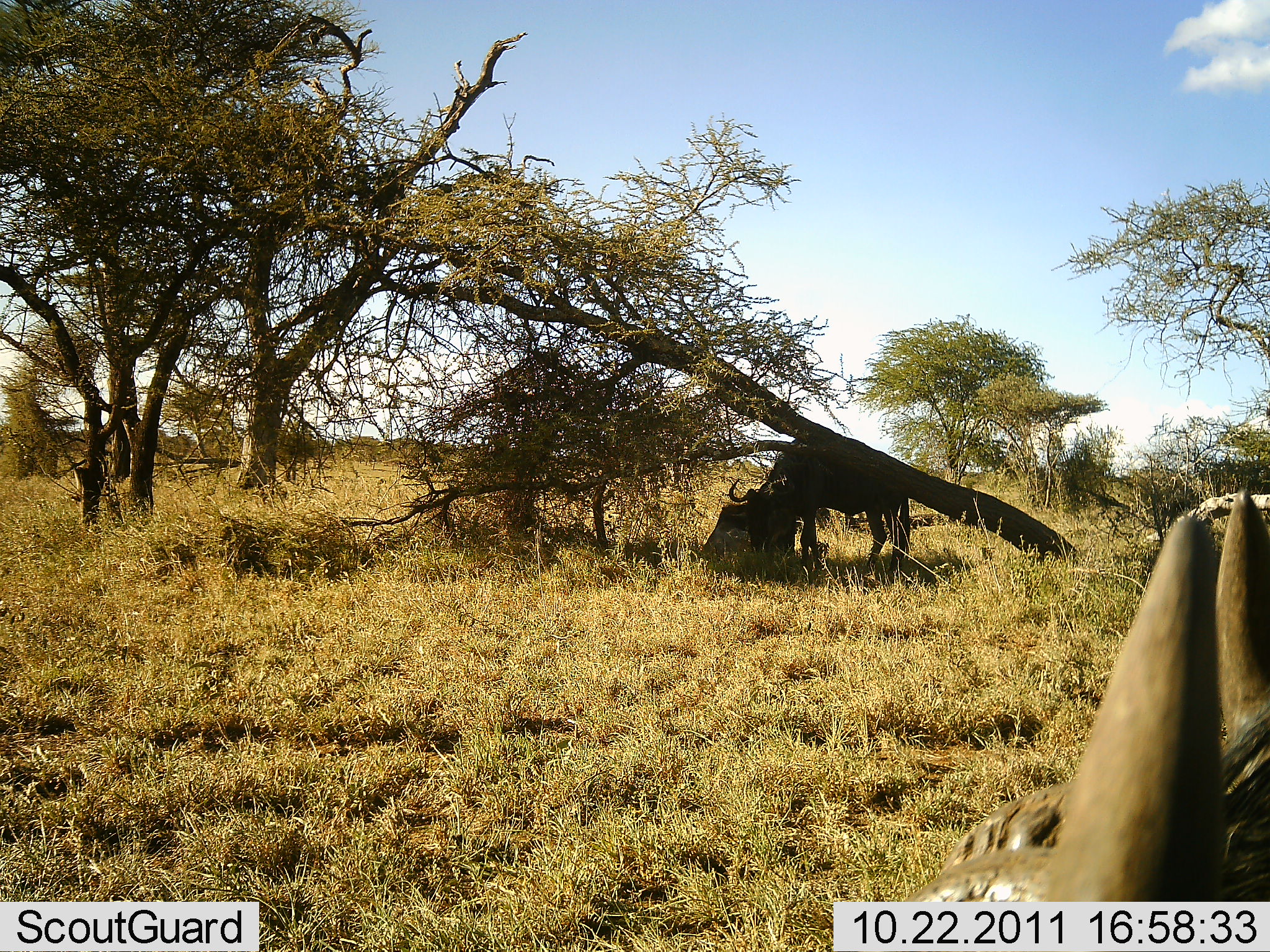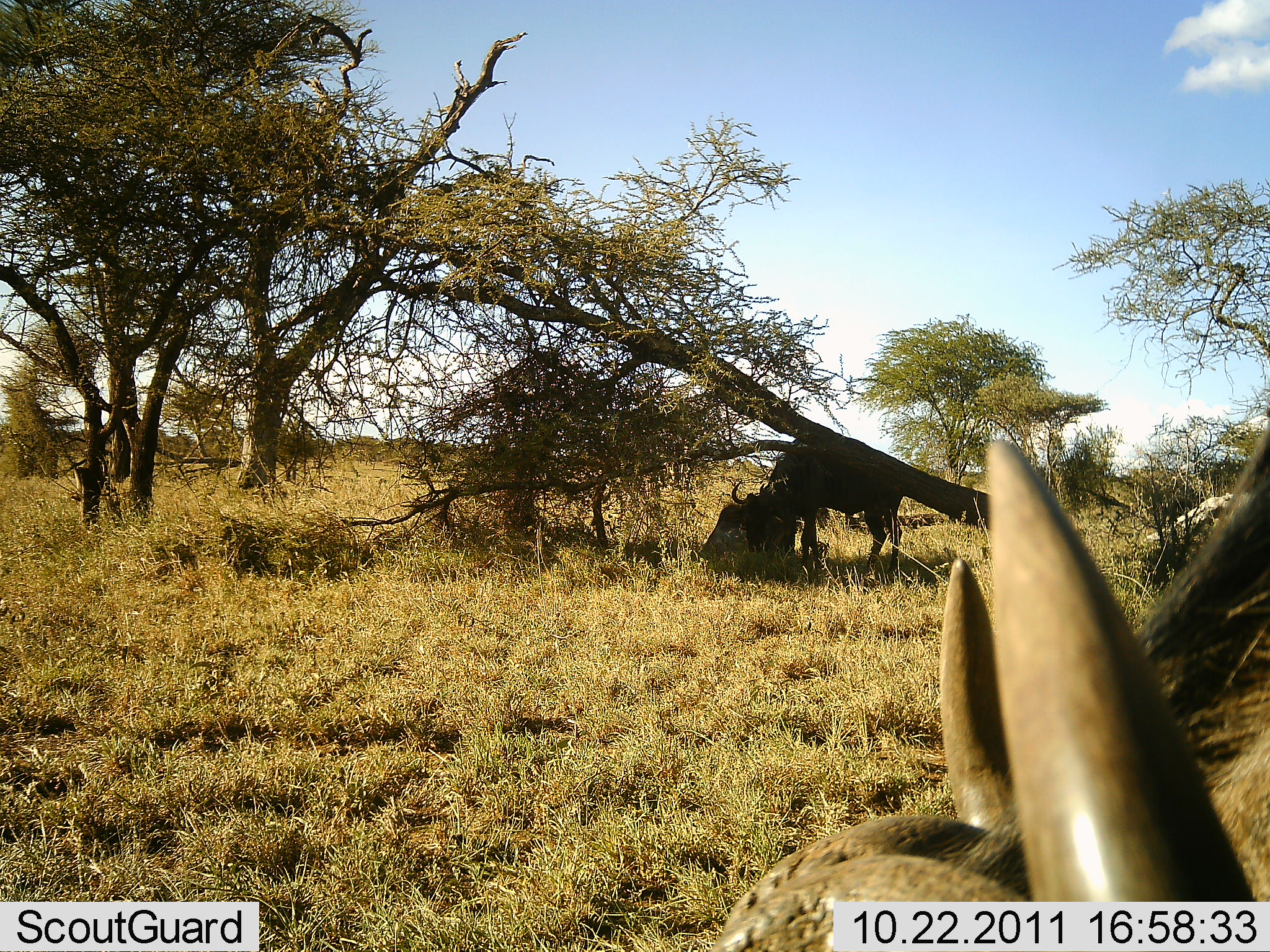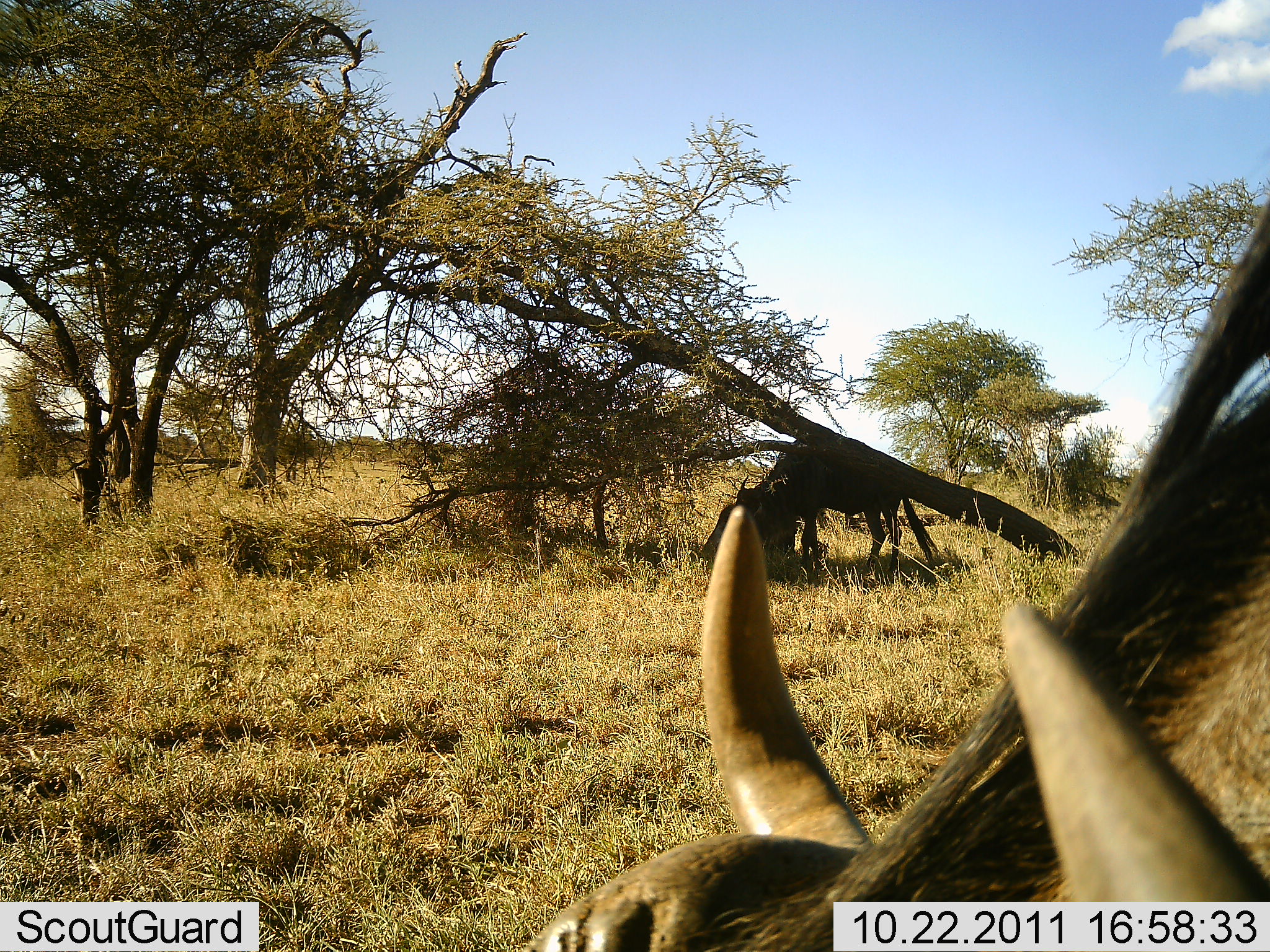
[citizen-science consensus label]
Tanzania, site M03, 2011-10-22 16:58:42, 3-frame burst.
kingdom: Animalia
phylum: Chordata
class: Mammalia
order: Artiodactyla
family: Bovidae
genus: Connochaetes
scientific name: Connochaetes taurinus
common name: blue wildebeest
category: wildebeest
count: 2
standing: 13%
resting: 13%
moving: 27%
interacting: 0%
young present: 0%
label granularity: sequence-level